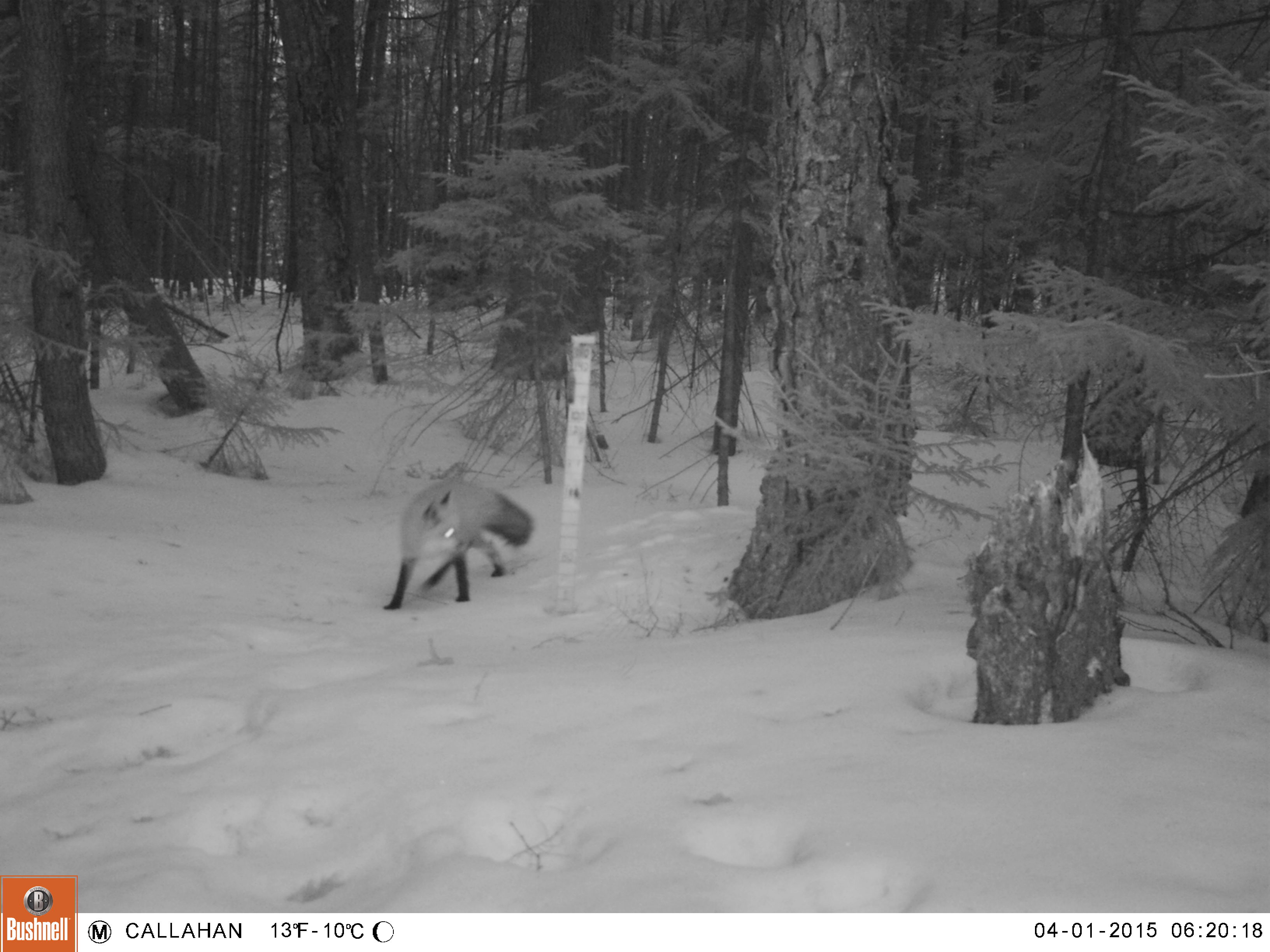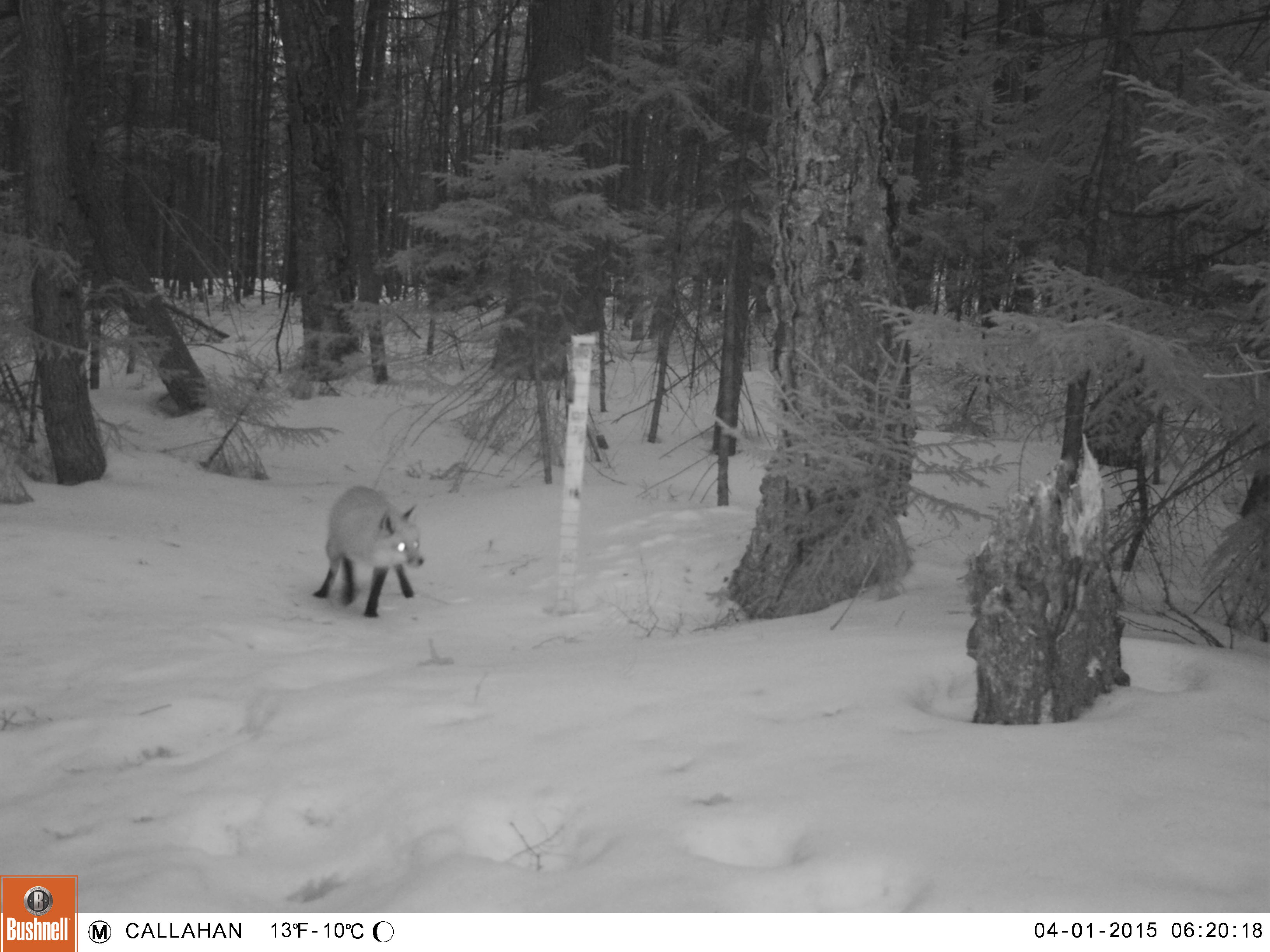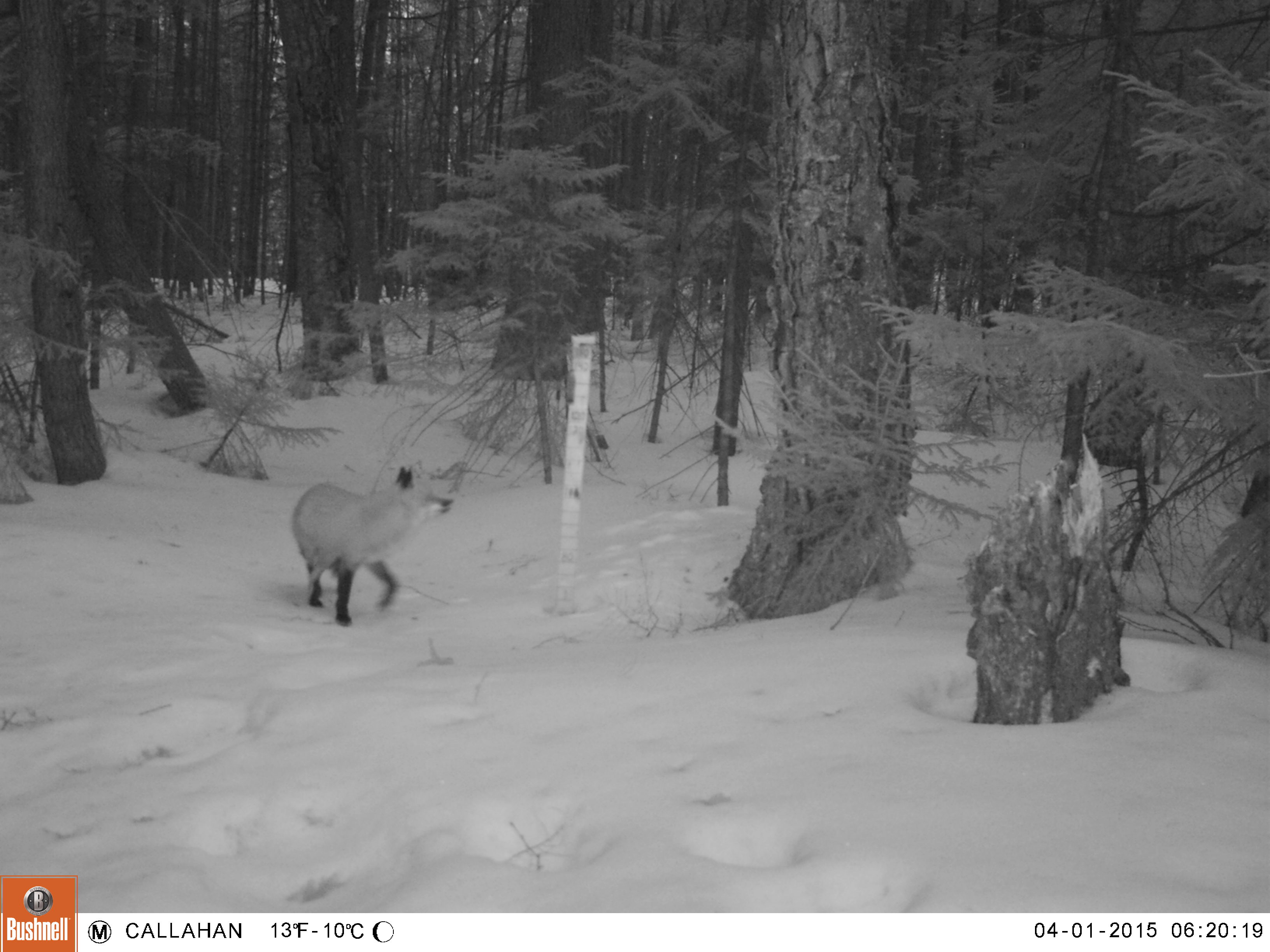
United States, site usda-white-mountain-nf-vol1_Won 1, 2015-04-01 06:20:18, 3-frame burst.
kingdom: Animalia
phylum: Chordata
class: Mammalia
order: Carnivora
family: Canidae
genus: Vulpes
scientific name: Vulpes vulpes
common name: red fox